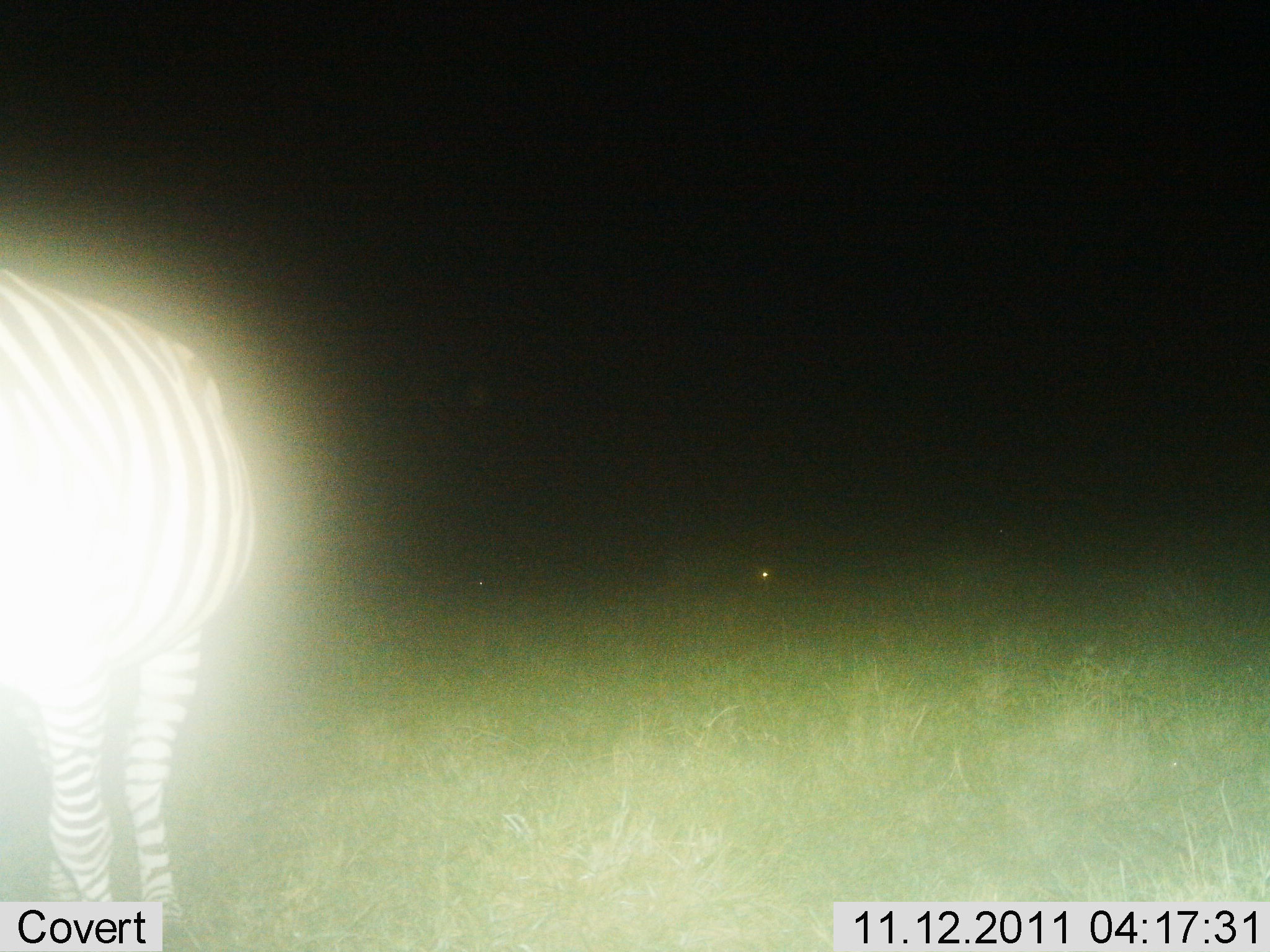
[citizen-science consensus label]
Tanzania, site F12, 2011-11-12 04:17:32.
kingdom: Animalia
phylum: Chordata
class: Mammalia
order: Perissodactyla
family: Equidae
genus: Equus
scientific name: Equus quagga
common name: plains zebra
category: zebra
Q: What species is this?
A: Zebra (plains zebra) (Equus quagga).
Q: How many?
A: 1.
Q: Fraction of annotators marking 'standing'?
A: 92%.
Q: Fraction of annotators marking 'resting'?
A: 0%.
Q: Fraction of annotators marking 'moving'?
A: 8%.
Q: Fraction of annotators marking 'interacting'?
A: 0%.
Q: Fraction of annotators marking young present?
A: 0%.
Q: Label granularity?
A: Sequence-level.